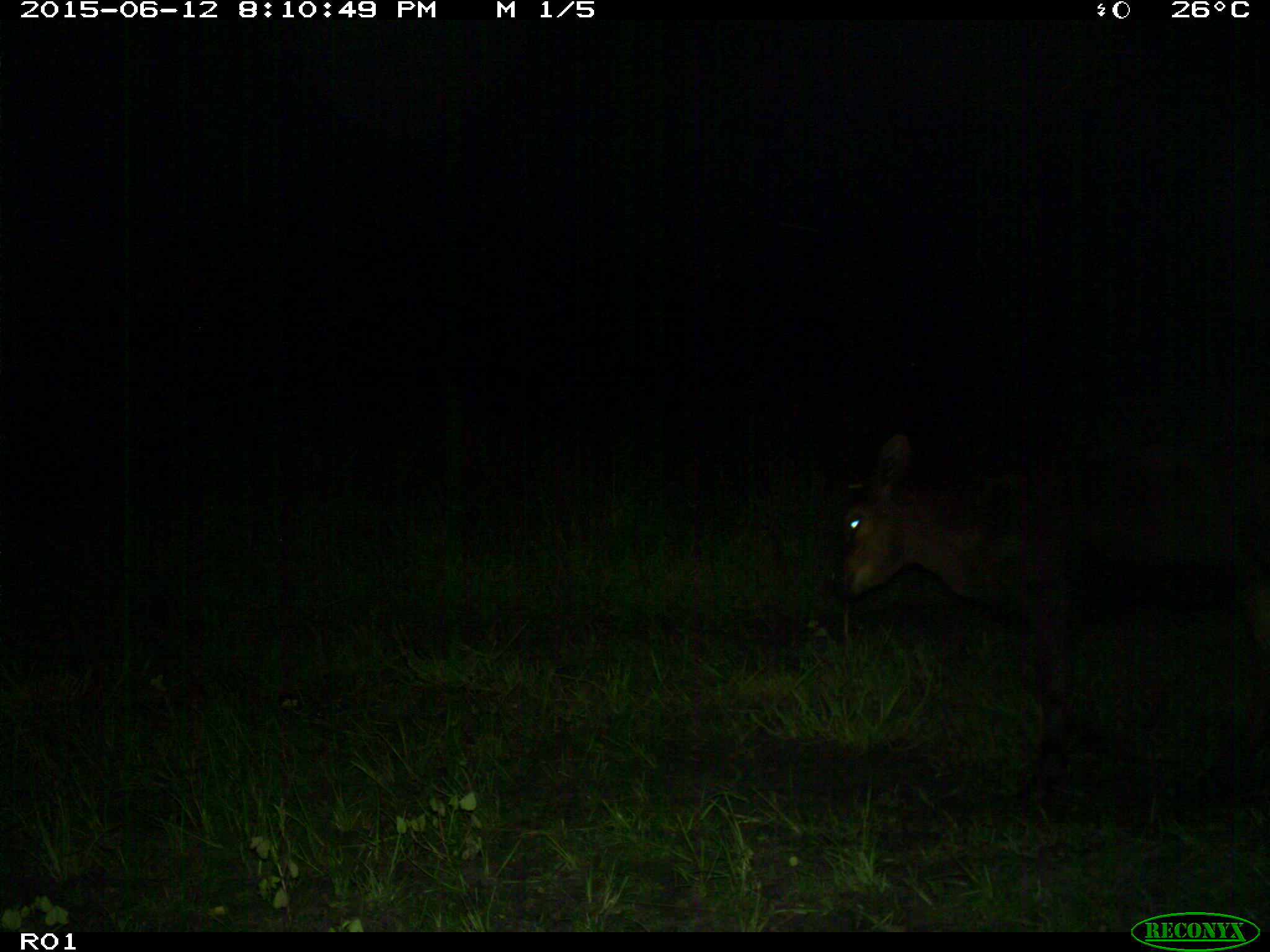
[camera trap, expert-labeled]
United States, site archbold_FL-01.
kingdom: Animalia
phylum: Chordata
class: Mammalia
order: Artiodactyla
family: Bovidae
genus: Bos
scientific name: Bos taurus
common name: domestic cow